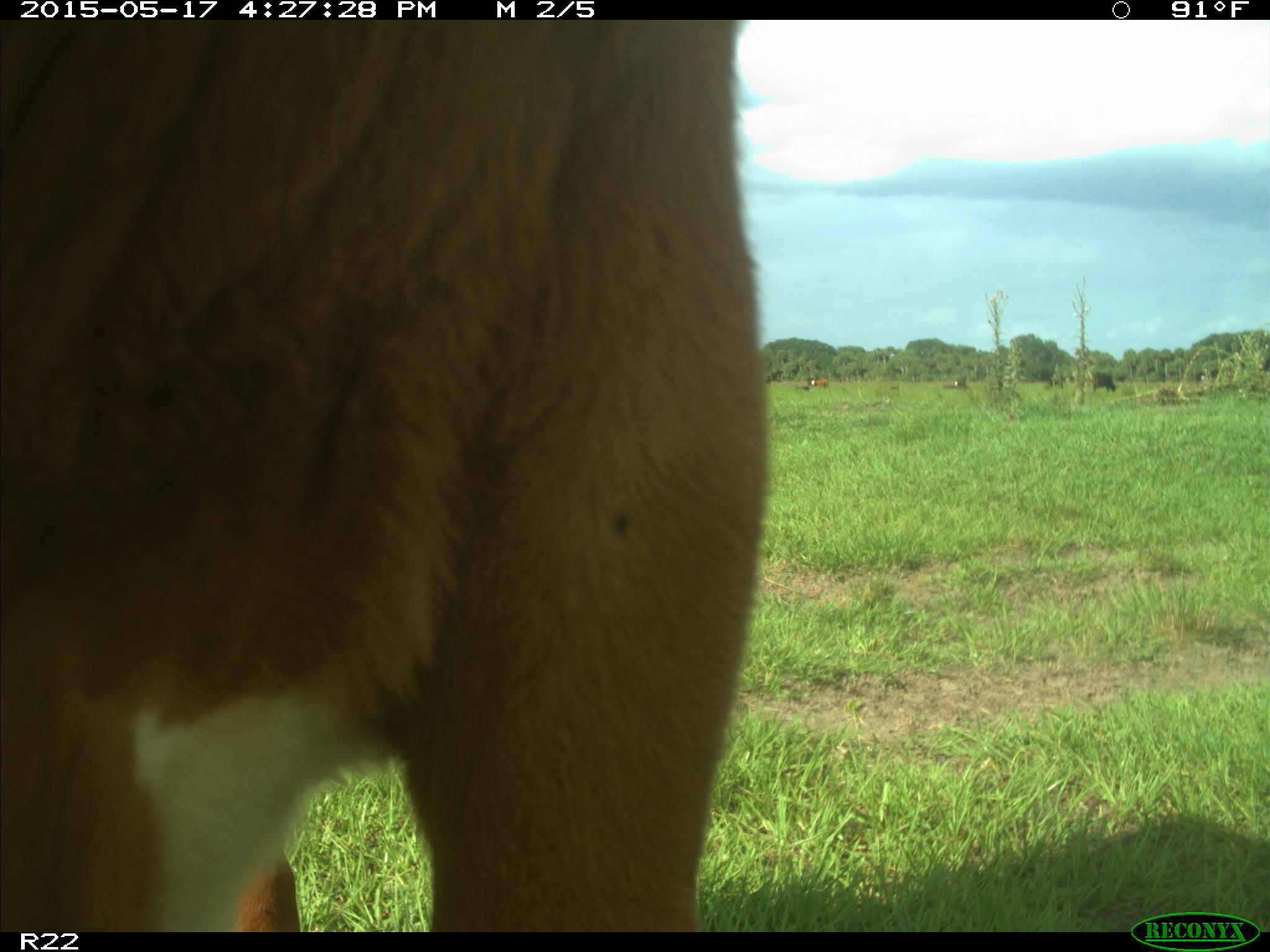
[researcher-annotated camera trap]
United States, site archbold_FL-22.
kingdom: Animalia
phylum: Chordata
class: Mammalia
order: Artiodactyla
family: Bovidae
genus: Bos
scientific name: Bos taurus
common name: domestic cow